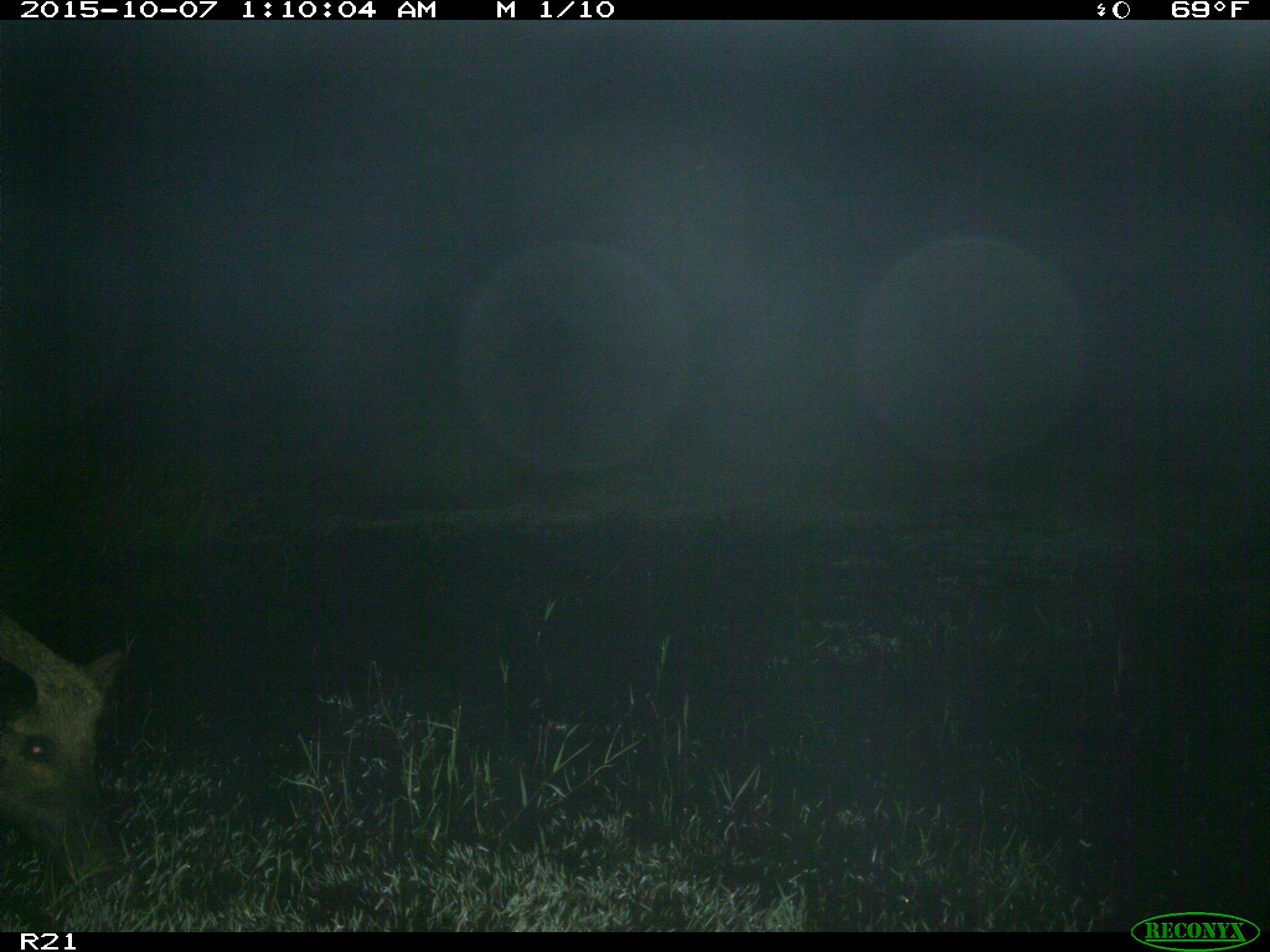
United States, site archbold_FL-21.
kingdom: Animalia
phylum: Chordata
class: Mammalia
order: Artiodactyla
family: Suidae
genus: Sus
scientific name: Sus scrofa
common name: wild boar